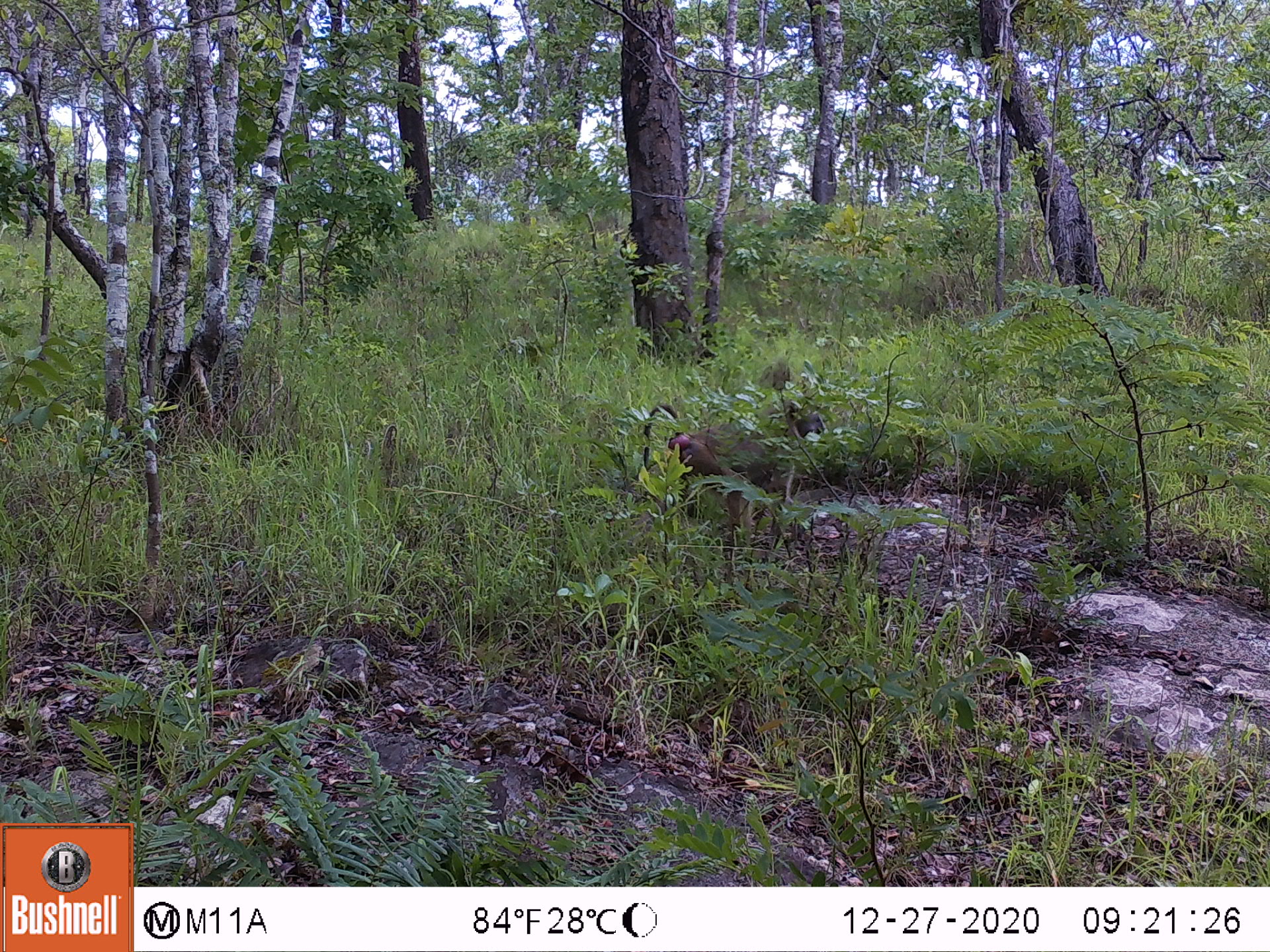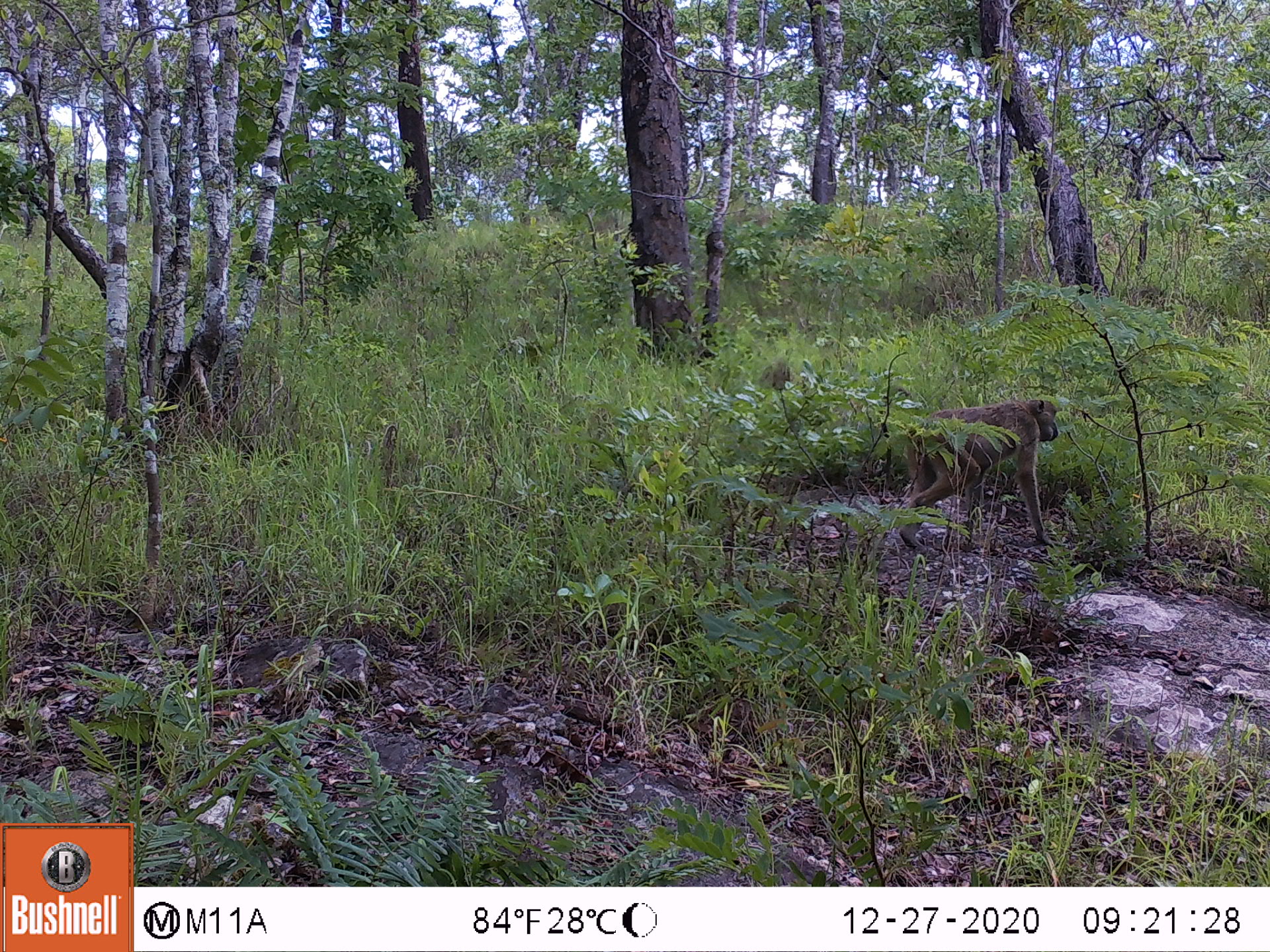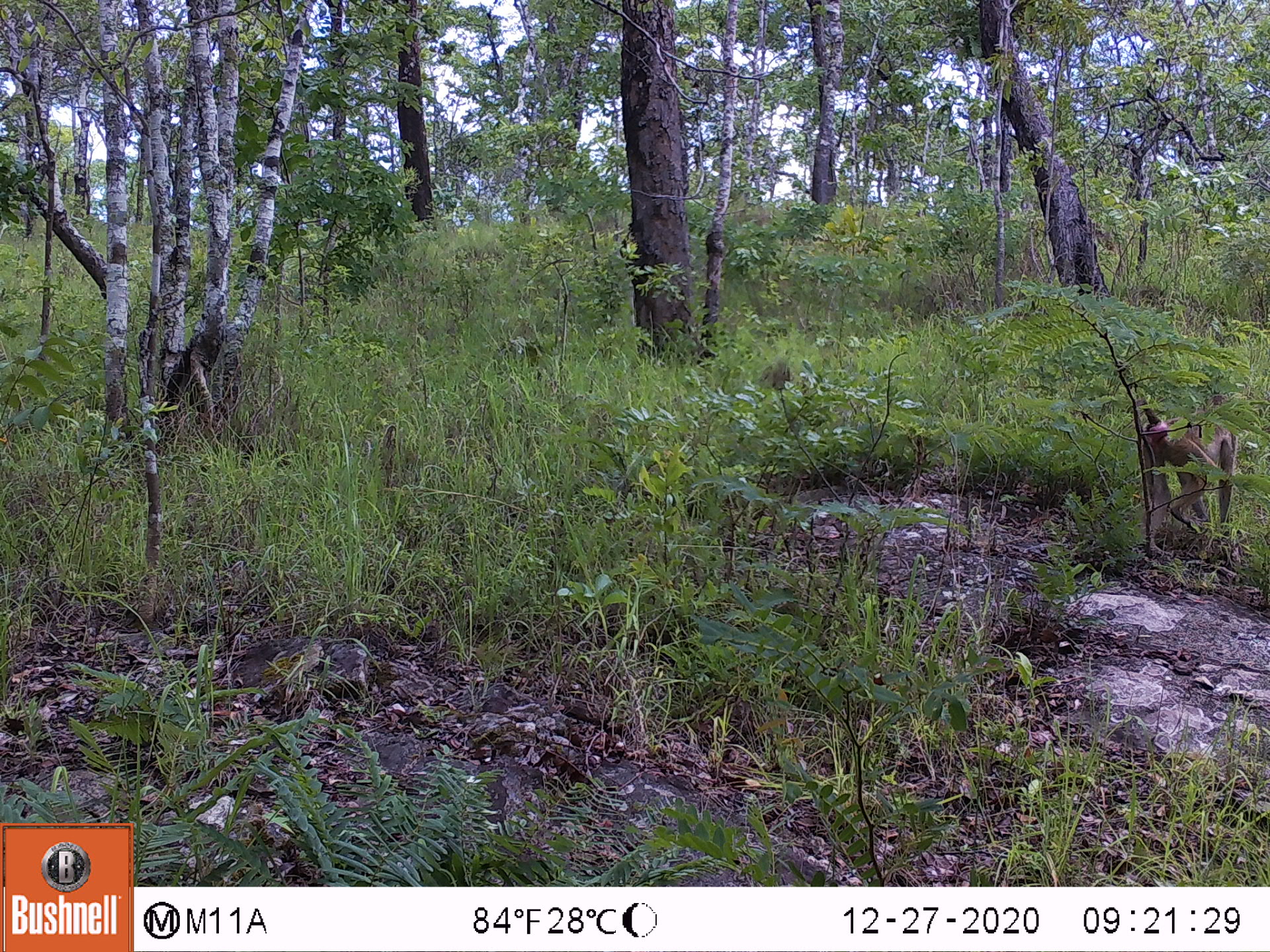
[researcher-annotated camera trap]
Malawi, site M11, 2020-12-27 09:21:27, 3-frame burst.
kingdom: Animalia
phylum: Chordata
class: Mammalia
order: Primates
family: Cercopithecidae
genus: Papio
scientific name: Papio cynocephalus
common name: yellow baboon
Yellow baboon (Papio cynocephalus), count 1.